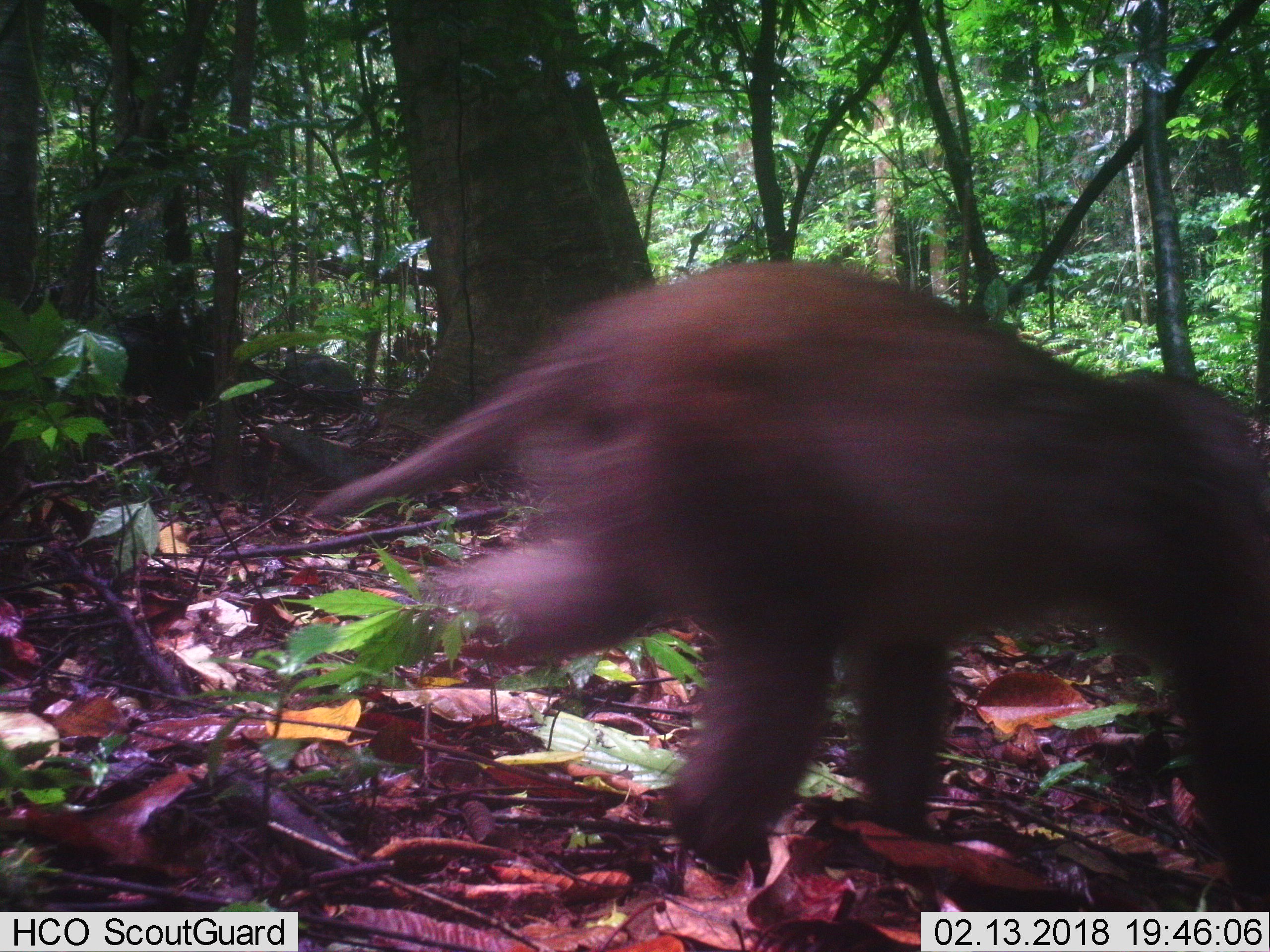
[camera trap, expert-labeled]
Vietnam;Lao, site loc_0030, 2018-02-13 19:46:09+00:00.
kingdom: Animalia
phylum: Chordata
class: Mammalia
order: Primates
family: Cercopithecidae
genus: Macaca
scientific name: Macaca nemestrina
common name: pig-tailed macaque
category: pig tailed macaque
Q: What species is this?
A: Pig tailed macaque (pig-tailed macaque) (Macaca nemestrina).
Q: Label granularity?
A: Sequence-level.